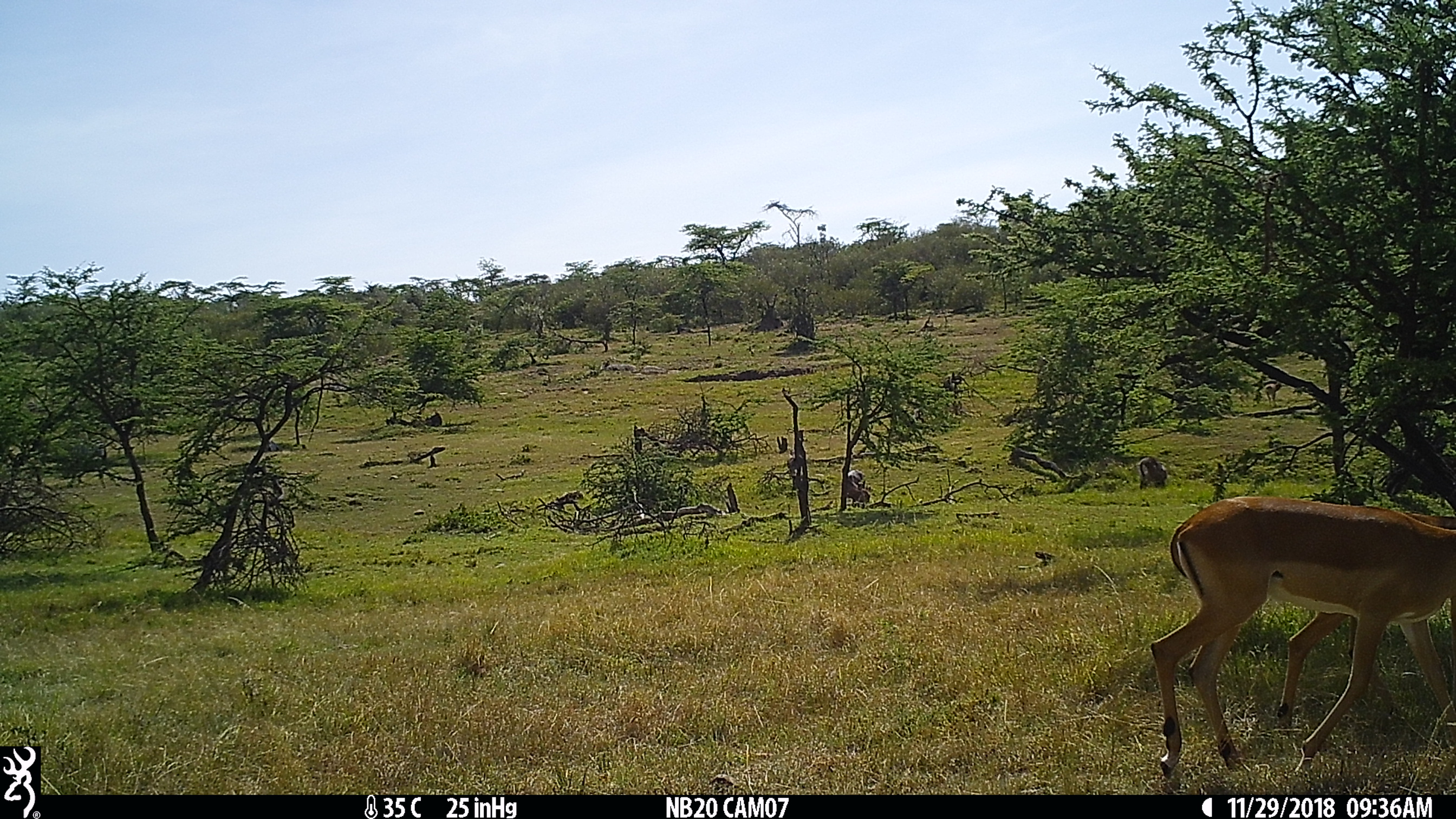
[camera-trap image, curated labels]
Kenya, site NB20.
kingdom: Animalia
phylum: Chordata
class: Mammalia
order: Artiodactyla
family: Bovidae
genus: Aepyceros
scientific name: Aepyceros melampus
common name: impala